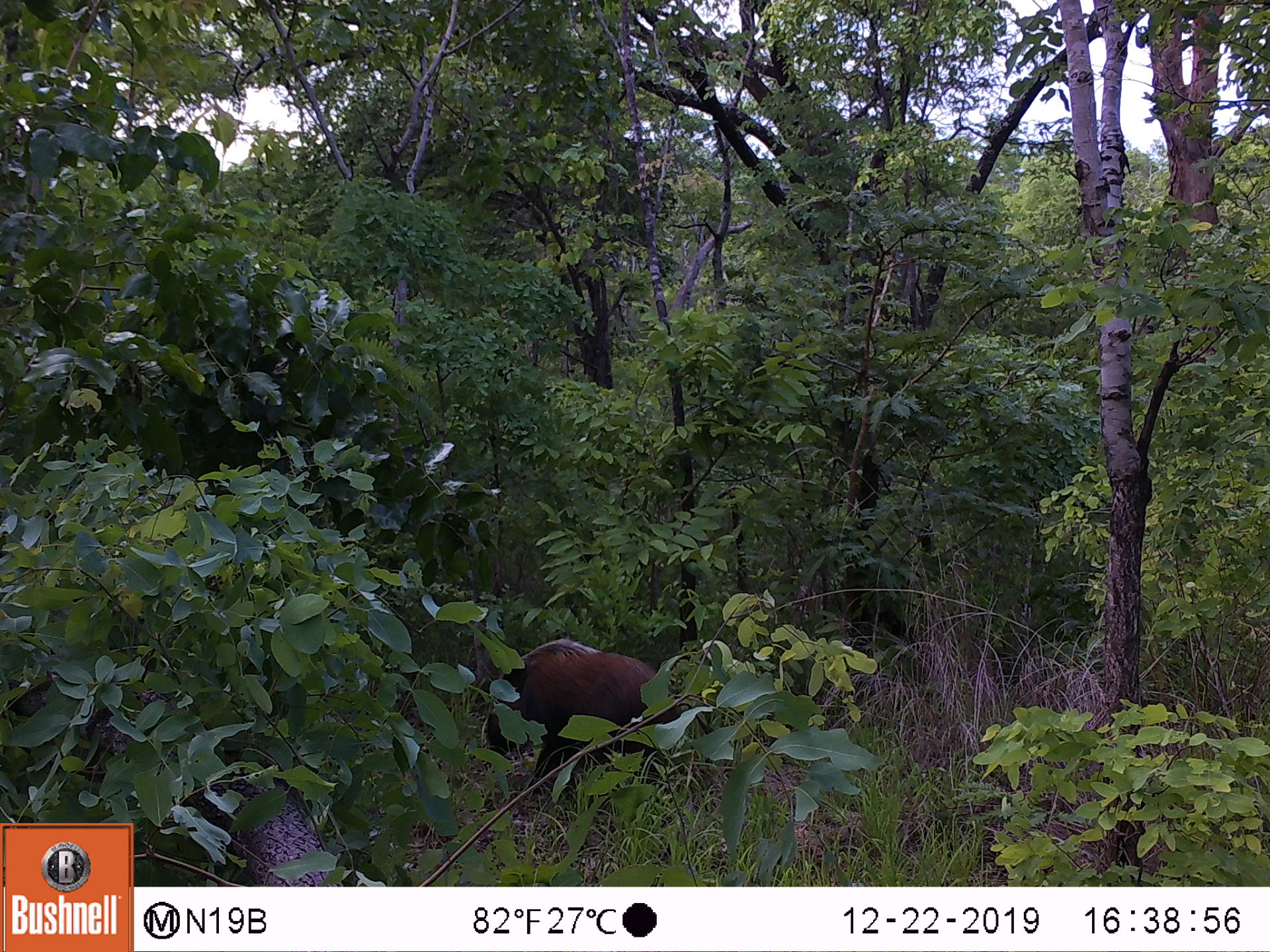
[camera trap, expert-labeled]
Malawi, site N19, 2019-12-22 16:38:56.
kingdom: Animalia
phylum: Chordata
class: Mammalia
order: Artiodactyla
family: Suidae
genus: Potamochoerus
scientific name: Potamochoerus larvatus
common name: bushpig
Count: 1.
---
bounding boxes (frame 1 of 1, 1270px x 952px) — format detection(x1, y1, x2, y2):
bushpig: detection(476, 635, 717, 794)